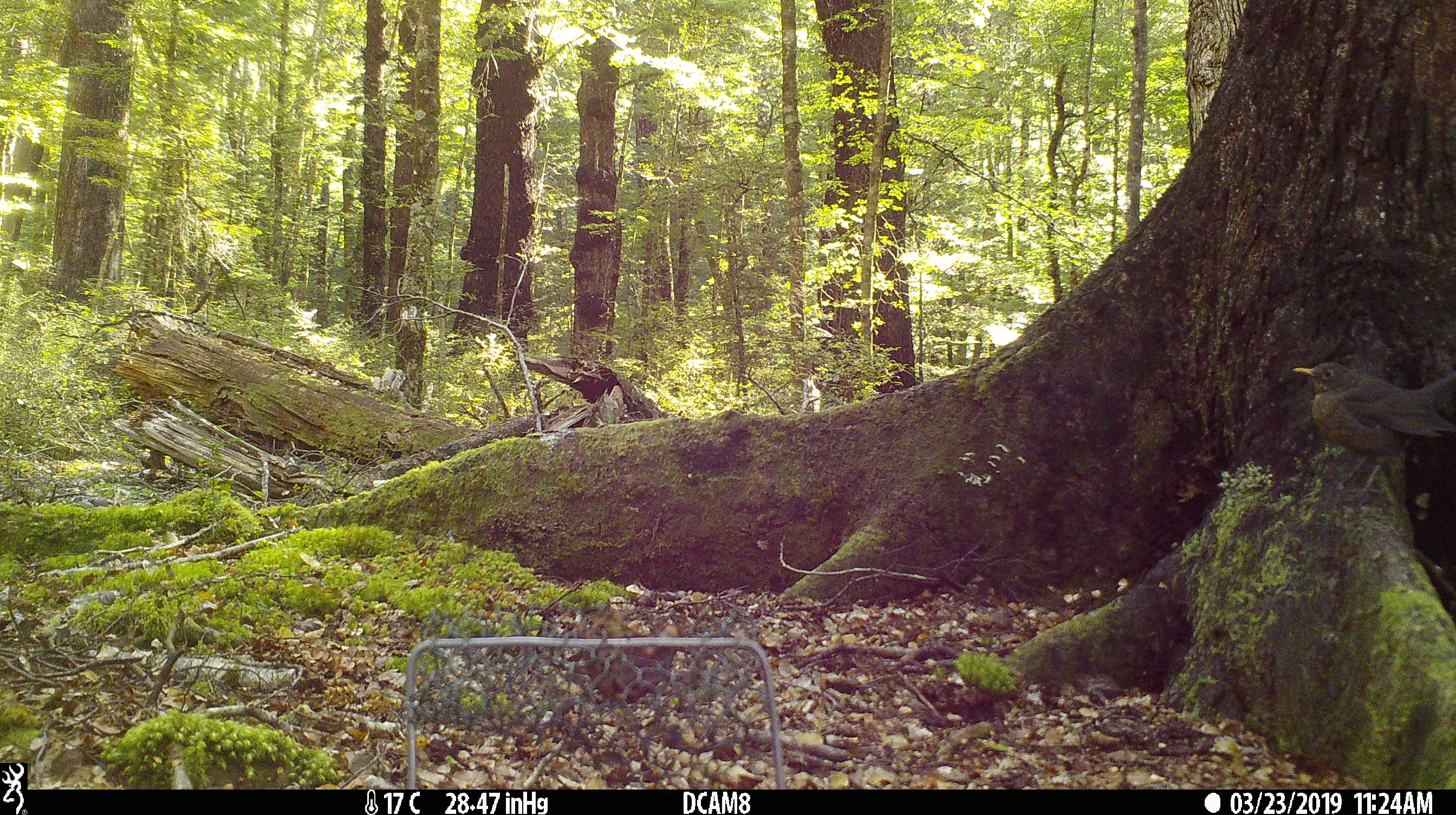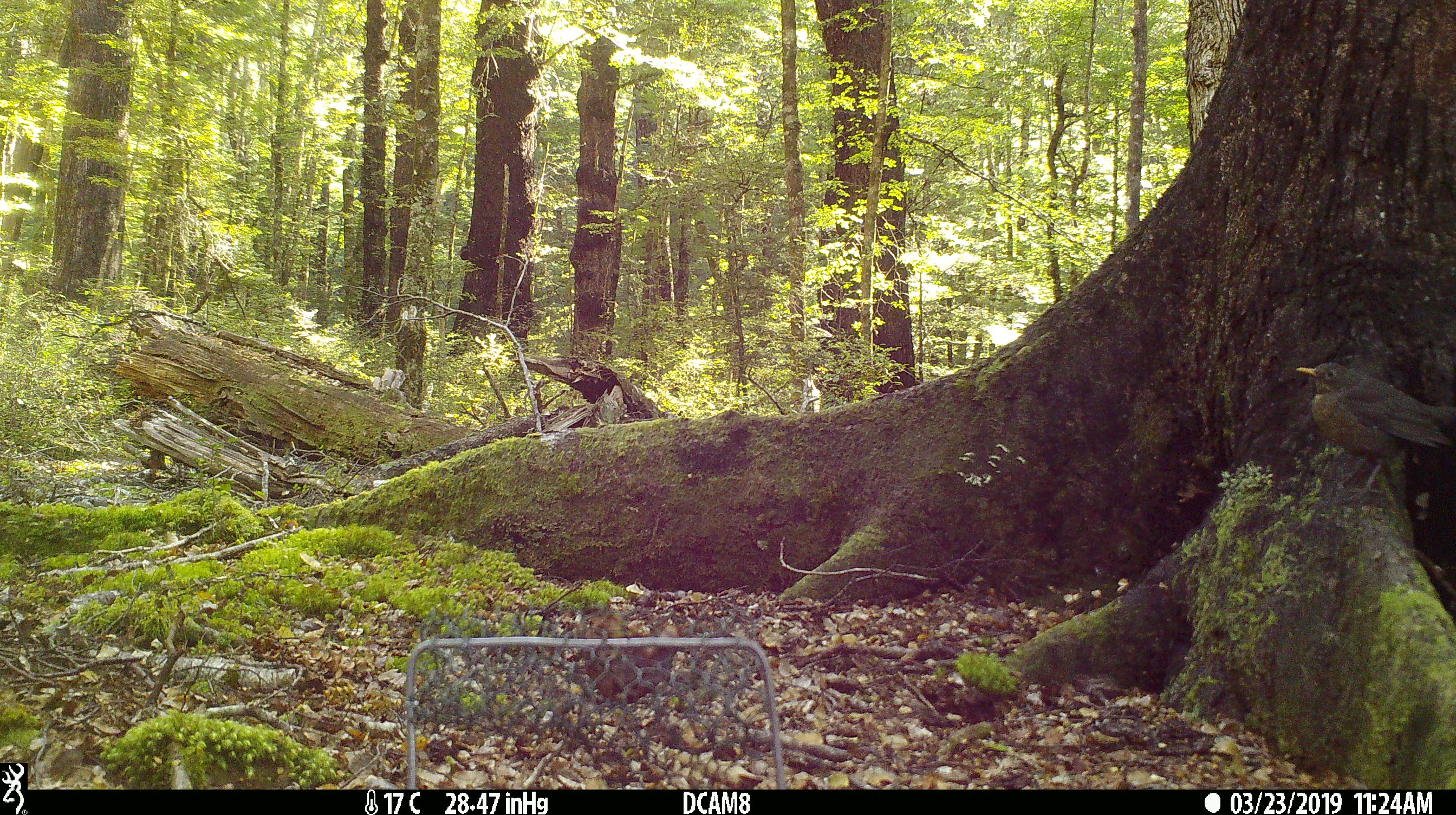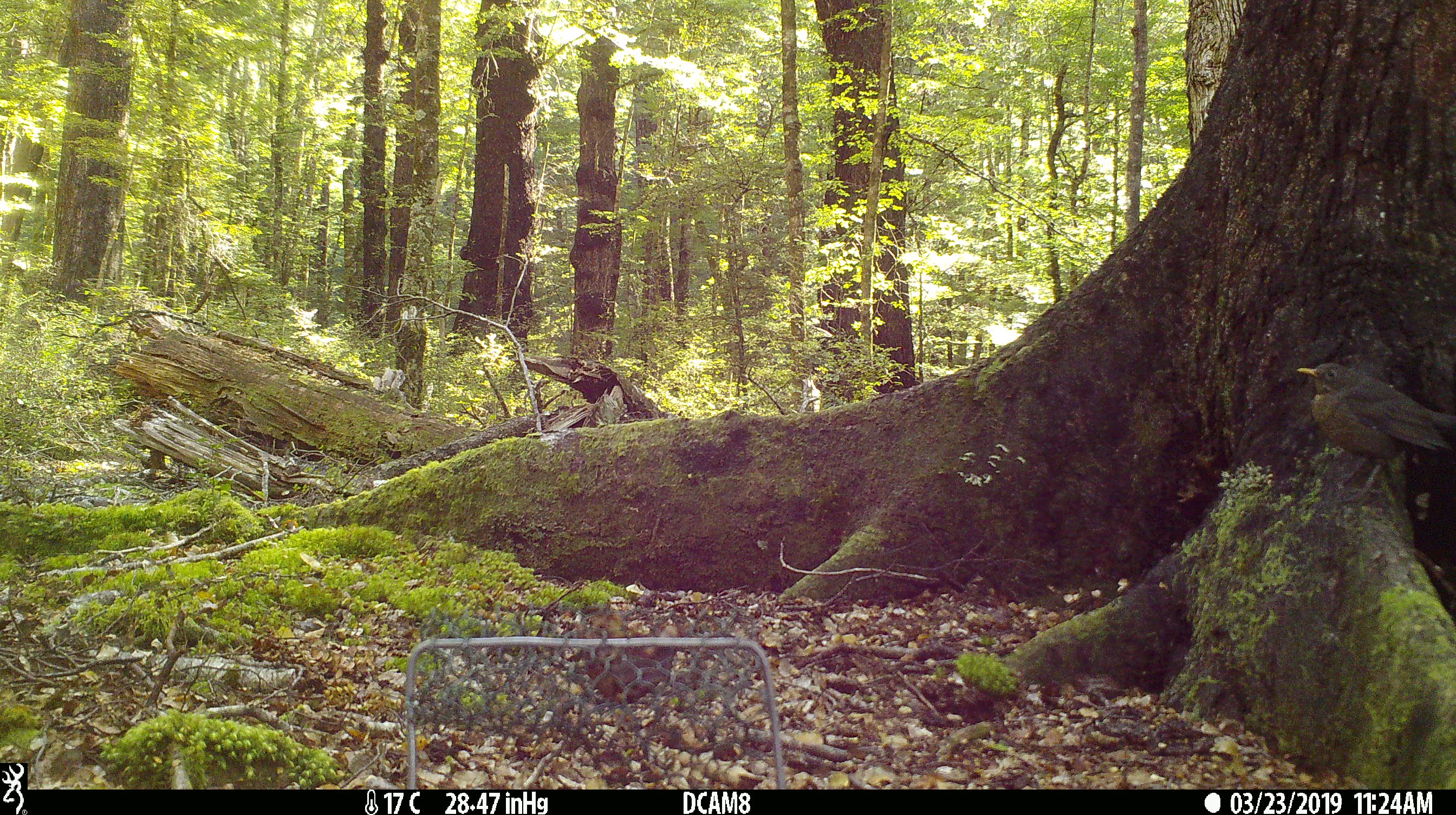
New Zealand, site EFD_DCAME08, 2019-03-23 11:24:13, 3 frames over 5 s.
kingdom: Animalia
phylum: Chordata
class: Aves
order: Passeriformes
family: Turdidae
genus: Turdus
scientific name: Turdus merula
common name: eurasian blackbird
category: blackbird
Blackbird (eurasian blackbird) (Turdus merula).